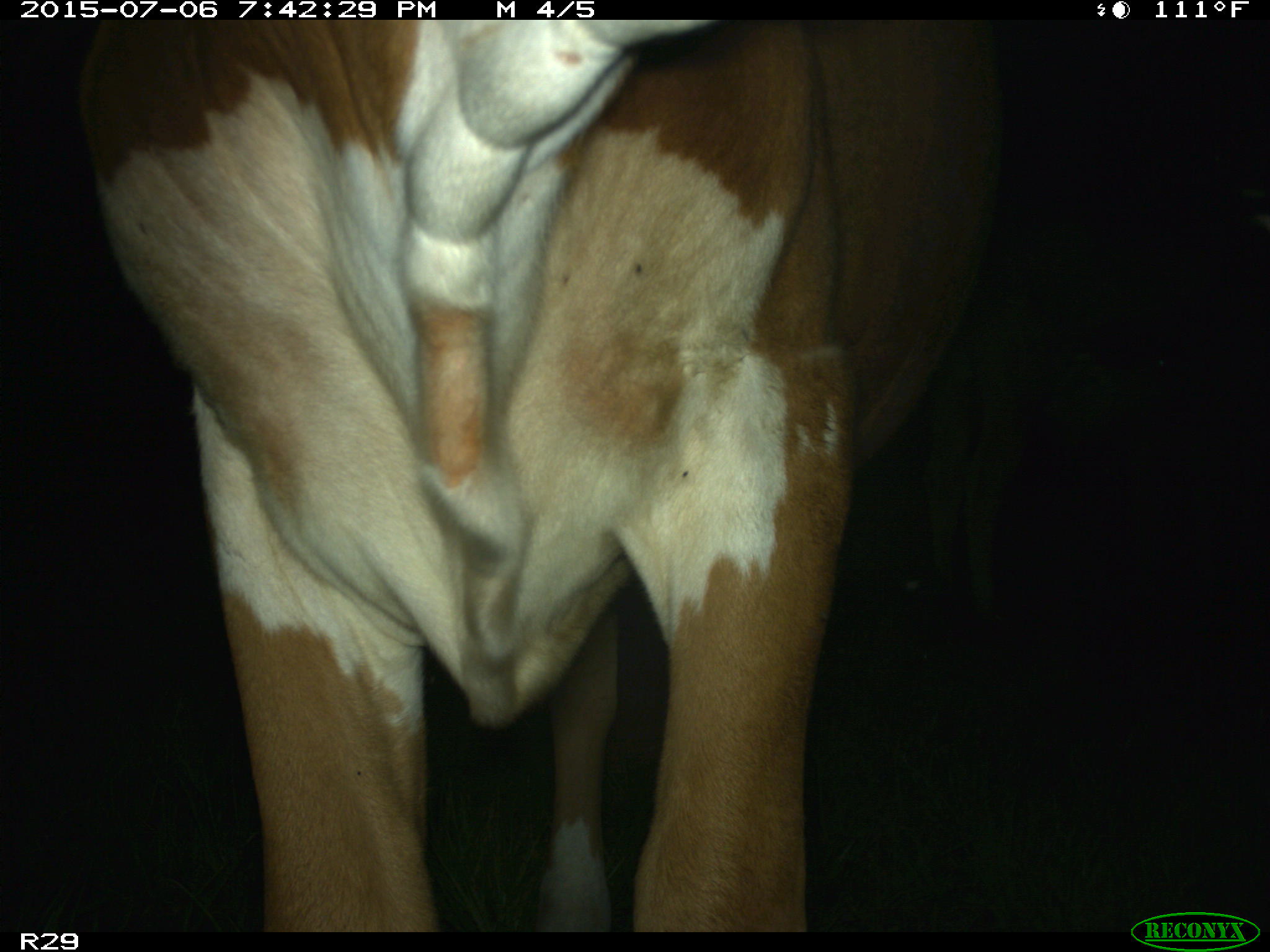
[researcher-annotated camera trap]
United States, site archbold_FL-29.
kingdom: Animalia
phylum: Chordata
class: Mammalia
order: Artiodactyla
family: Bovidae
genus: Bos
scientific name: Bos taurus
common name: domestic cow